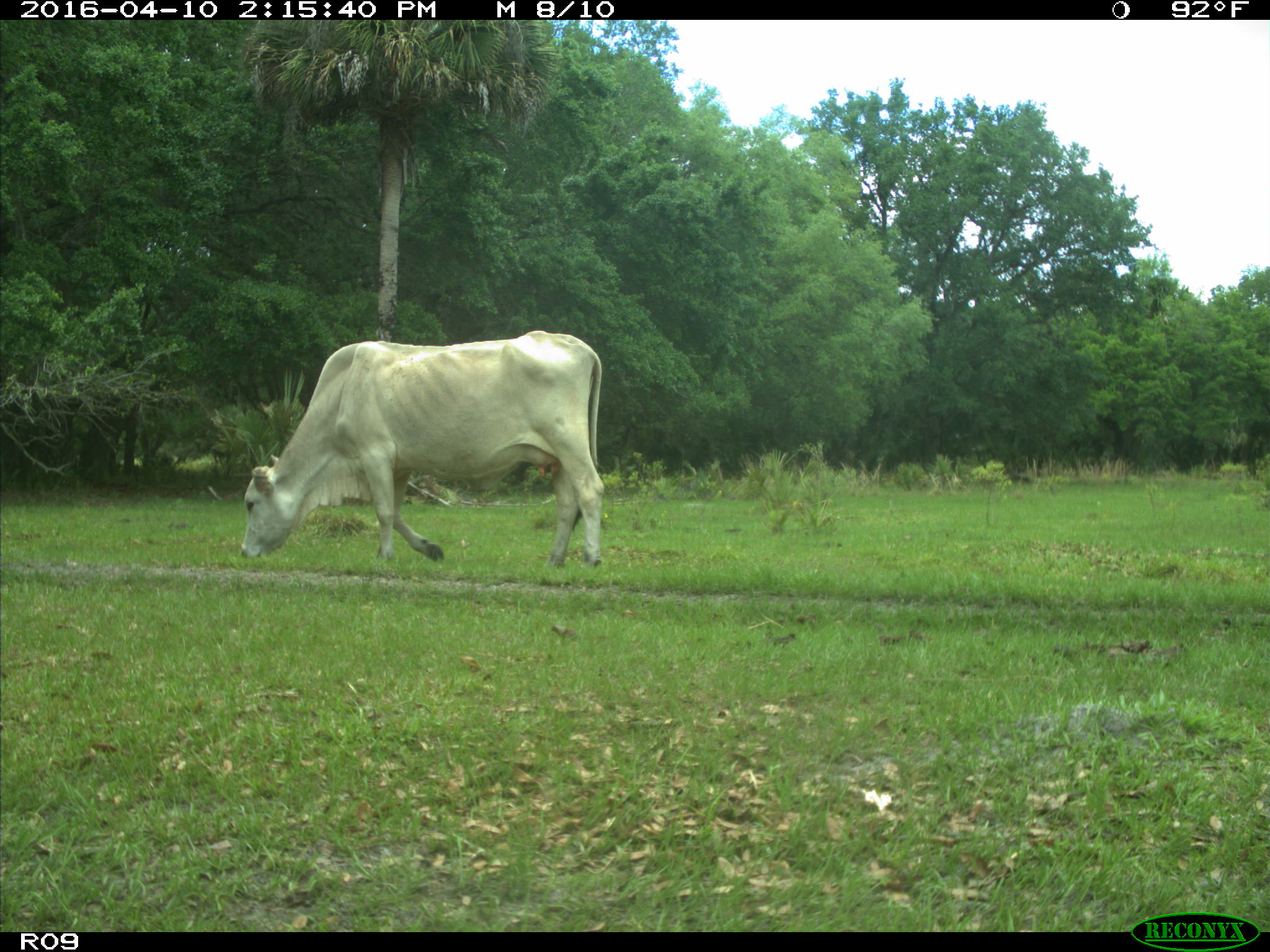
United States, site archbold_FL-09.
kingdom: Animalia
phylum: Chordata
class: Mammalia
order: Artiodactyla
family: Bovidae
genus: Bos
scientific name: Bos taurus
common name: domestic cow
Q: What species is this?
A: Bos taurus (domestic cow).